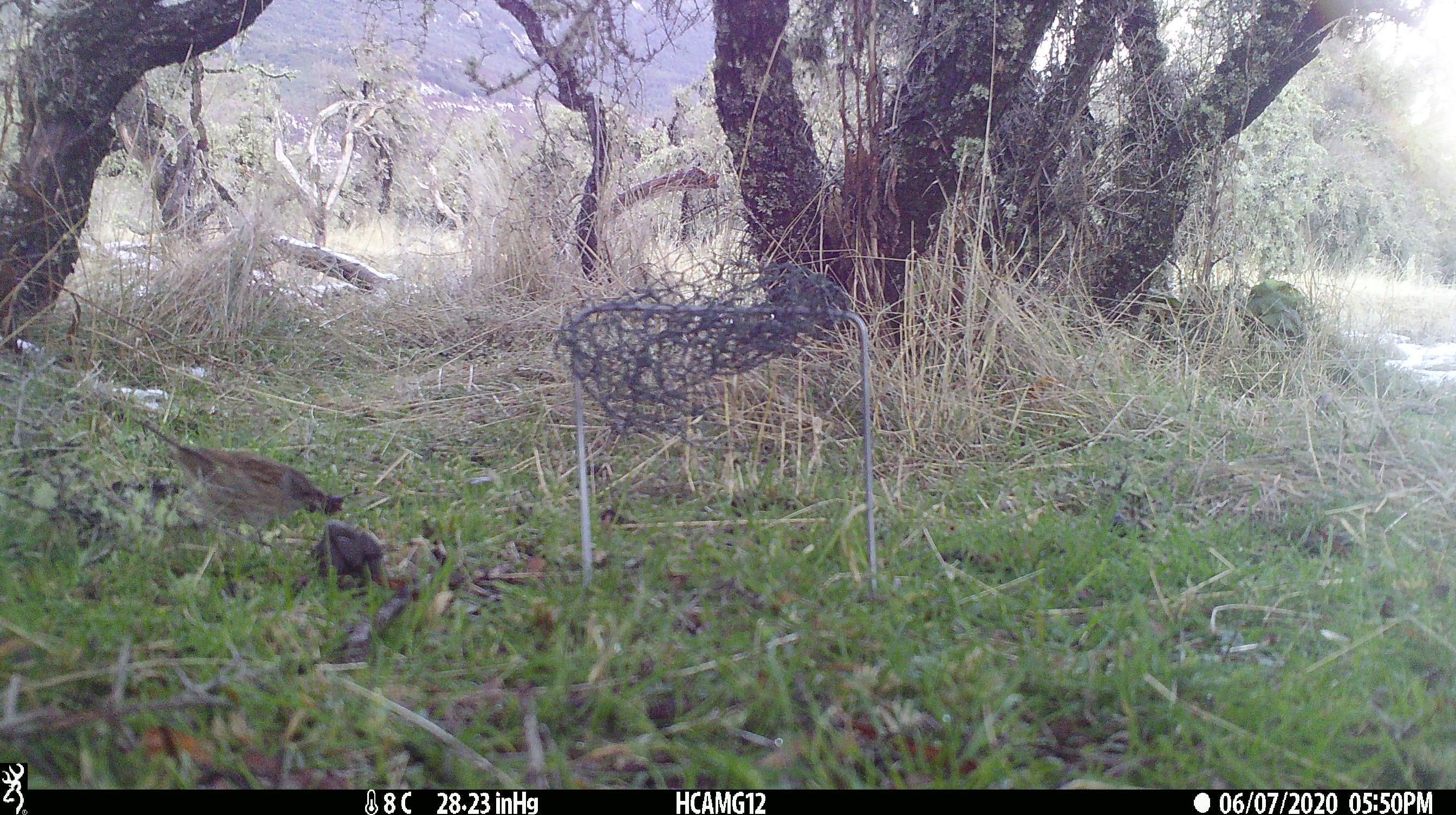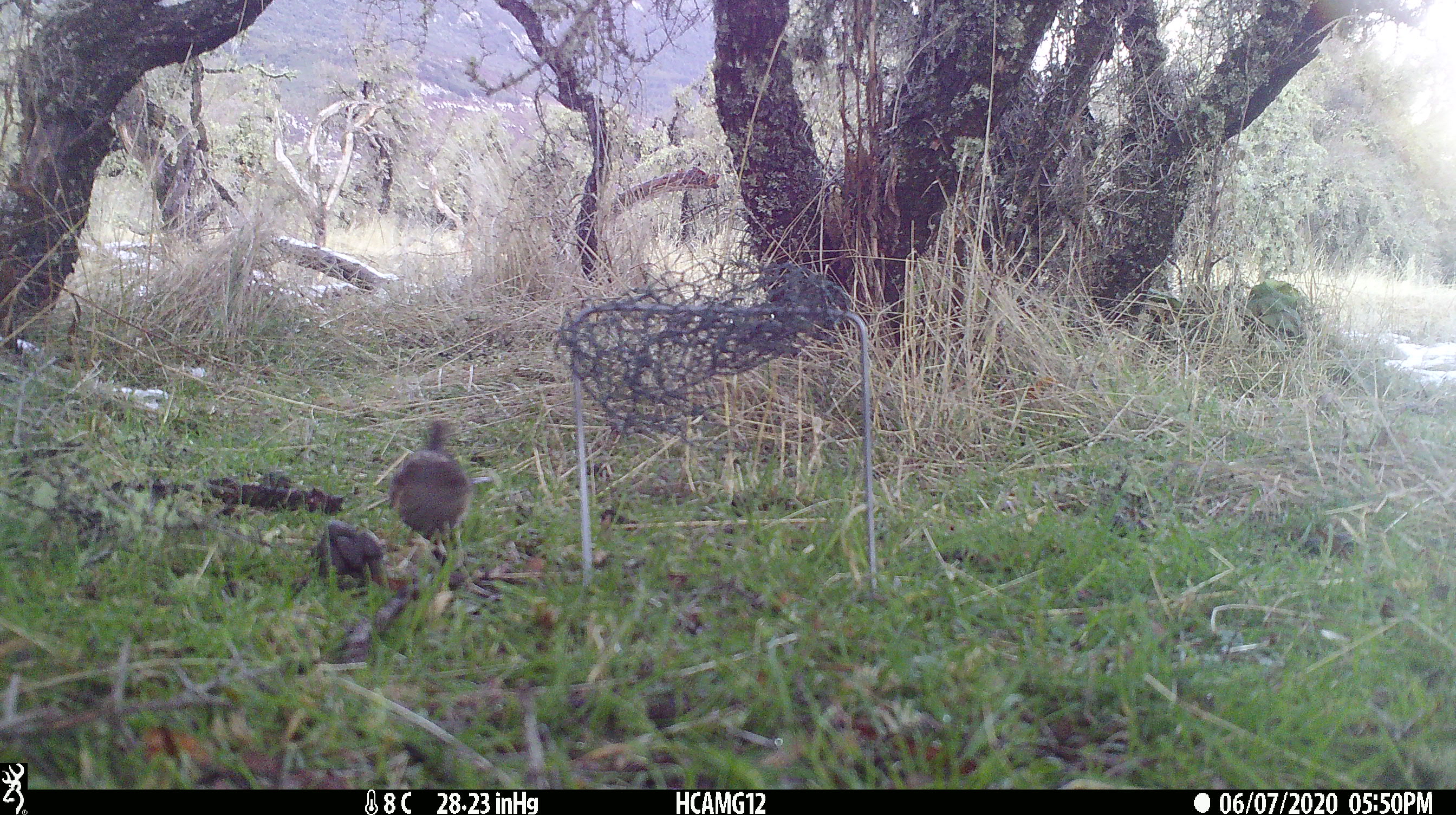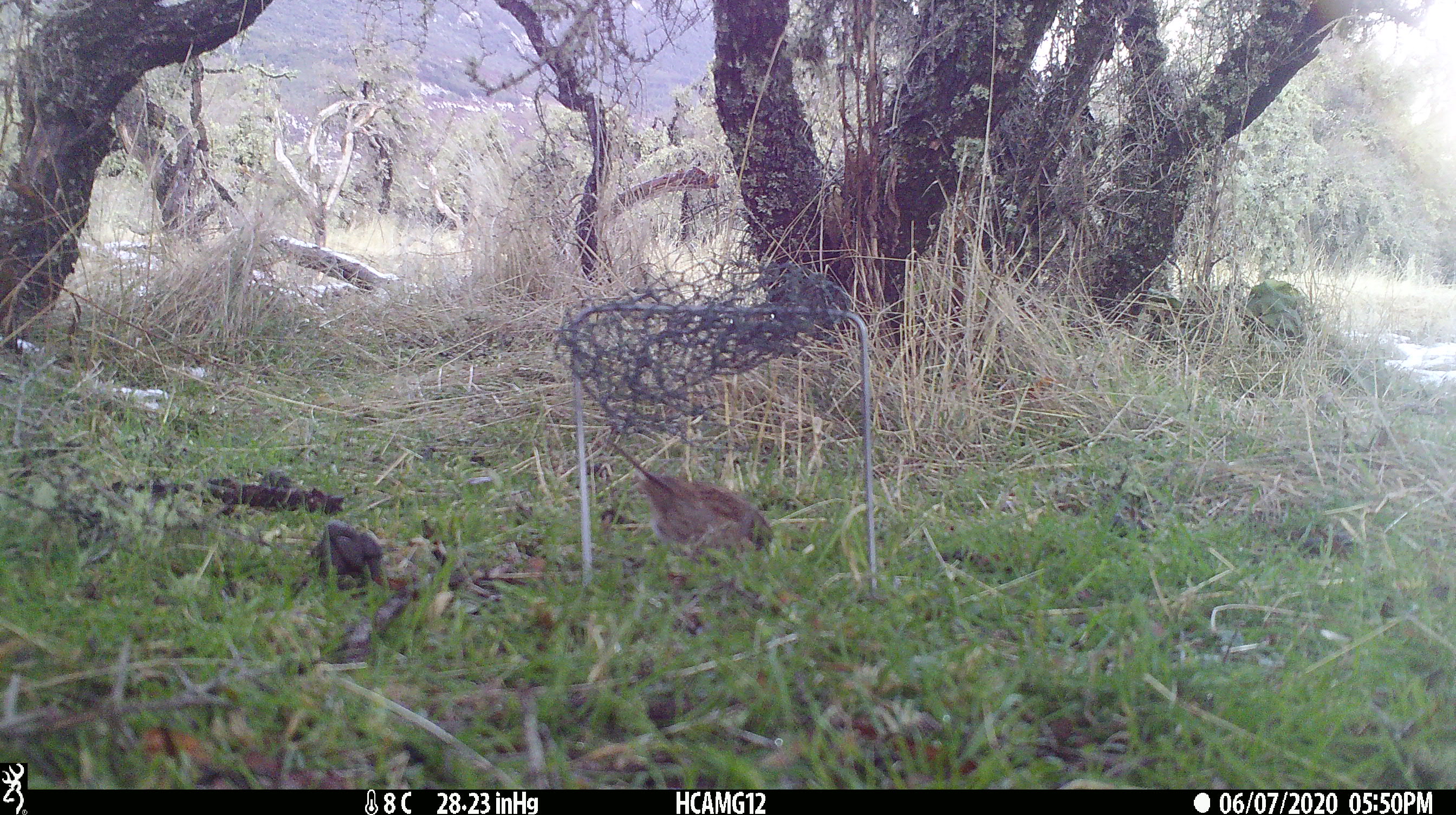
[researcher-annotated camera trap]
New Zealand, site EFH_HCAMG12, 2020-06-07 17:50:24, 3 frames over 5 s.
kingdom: Animalia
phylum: Chordata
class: Aves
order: Passeriformes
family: Prunellidae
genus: Prunella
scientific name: Prunella modularis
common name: dunnock